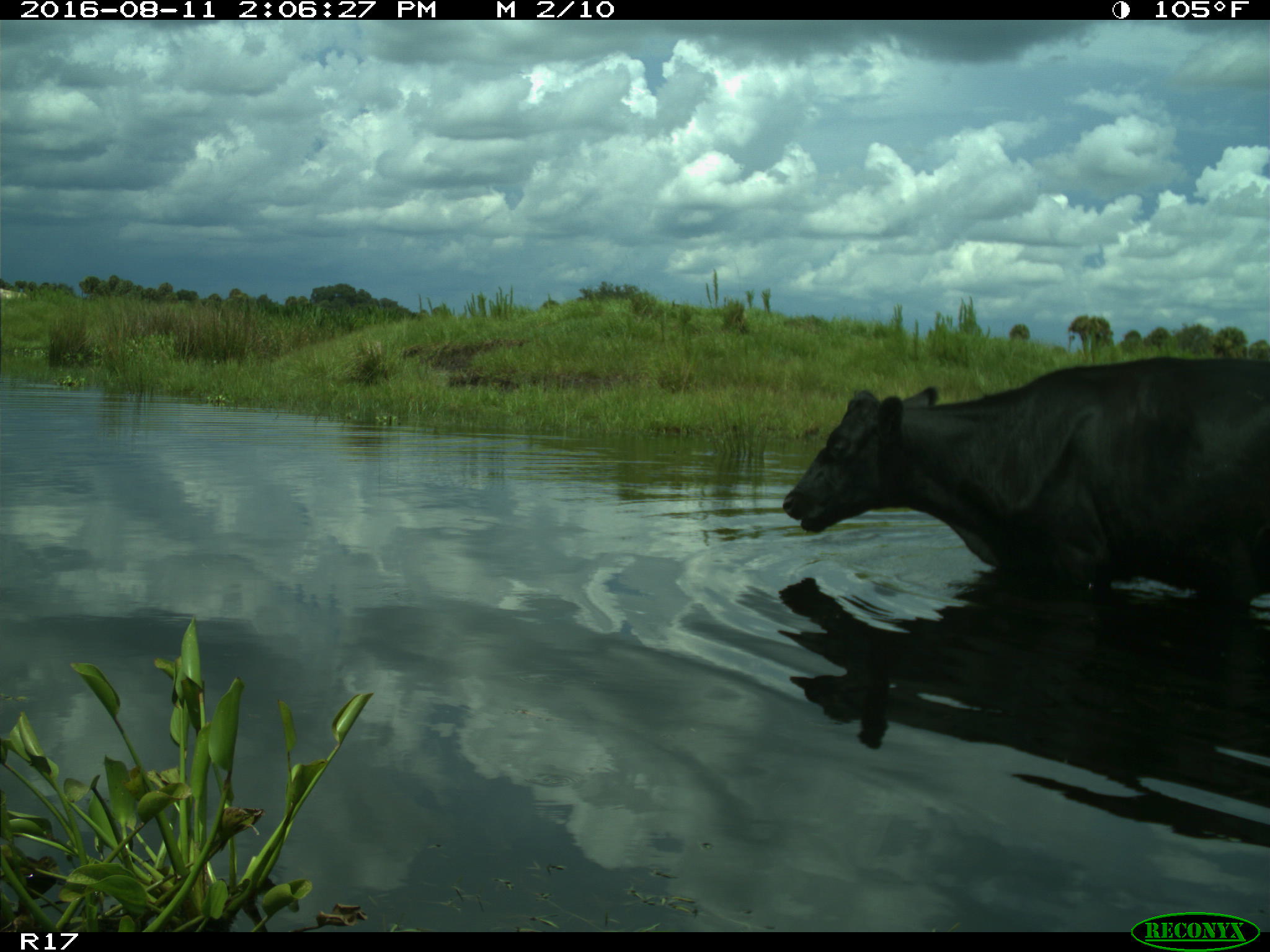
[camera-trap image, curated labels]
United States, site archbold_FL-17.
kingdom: Animalia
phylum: Chordata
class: Mammalia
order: Artiodactyla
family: Bovidae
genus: Bos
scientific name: Bos taurus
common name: domestic cow